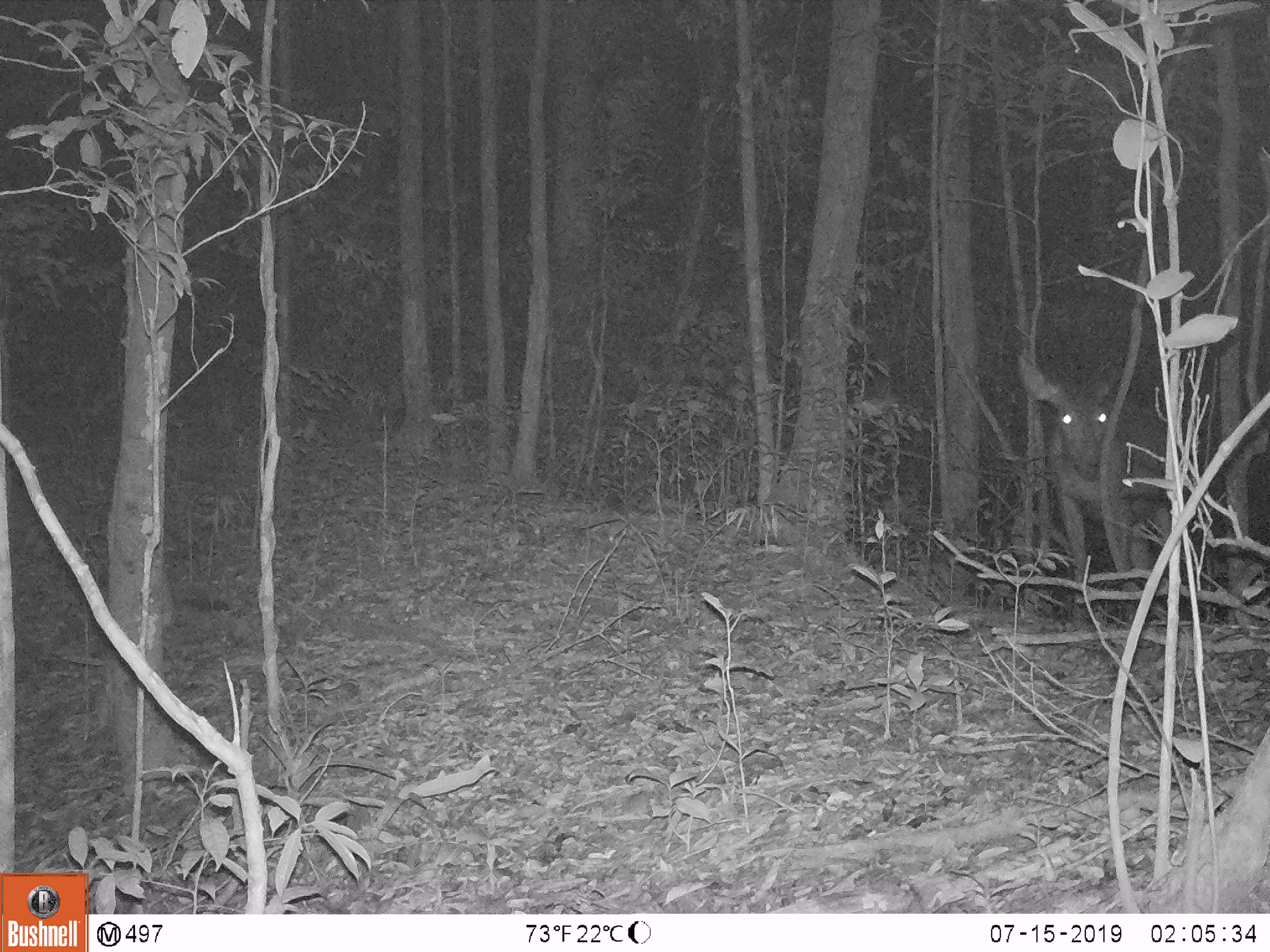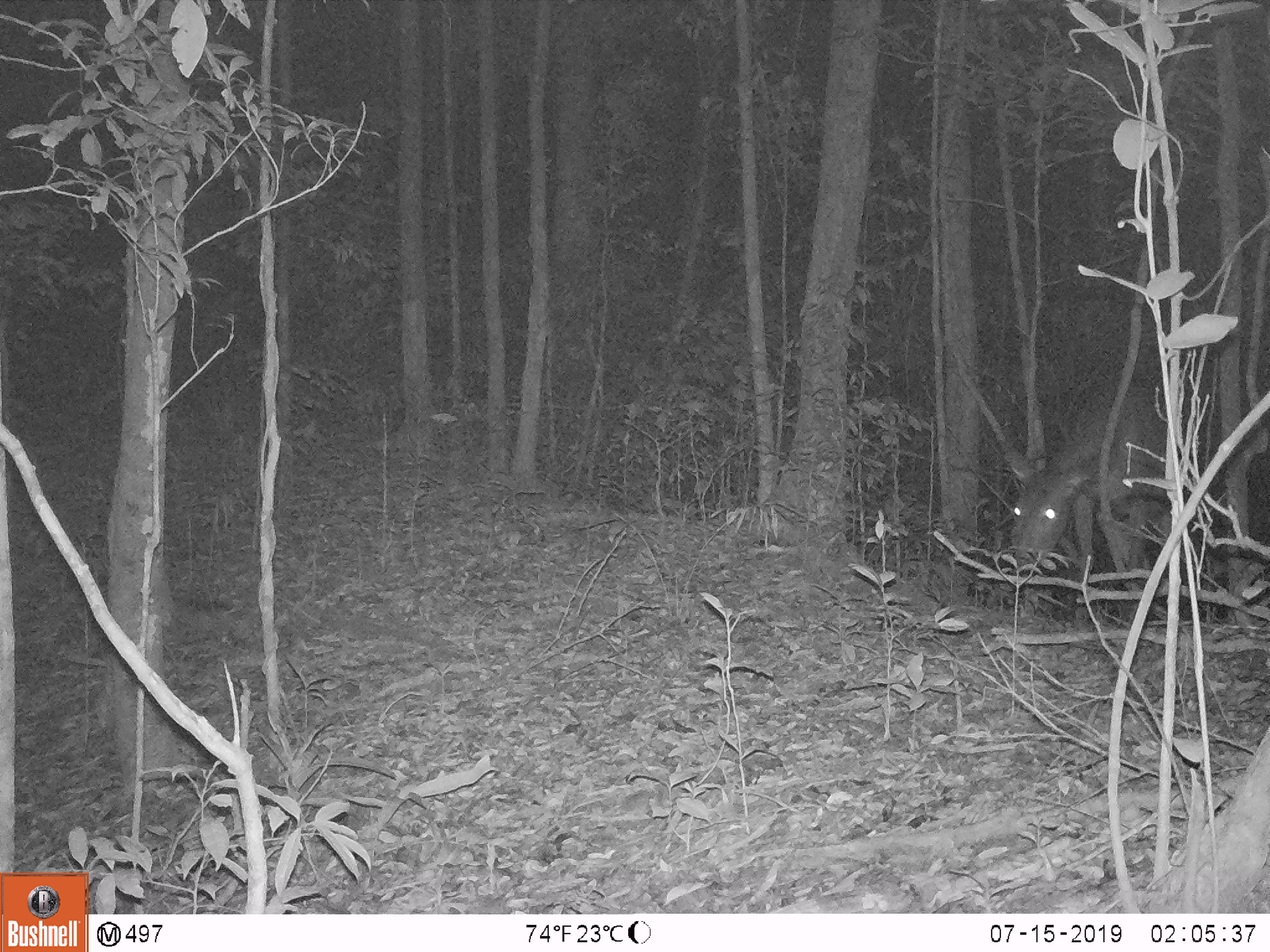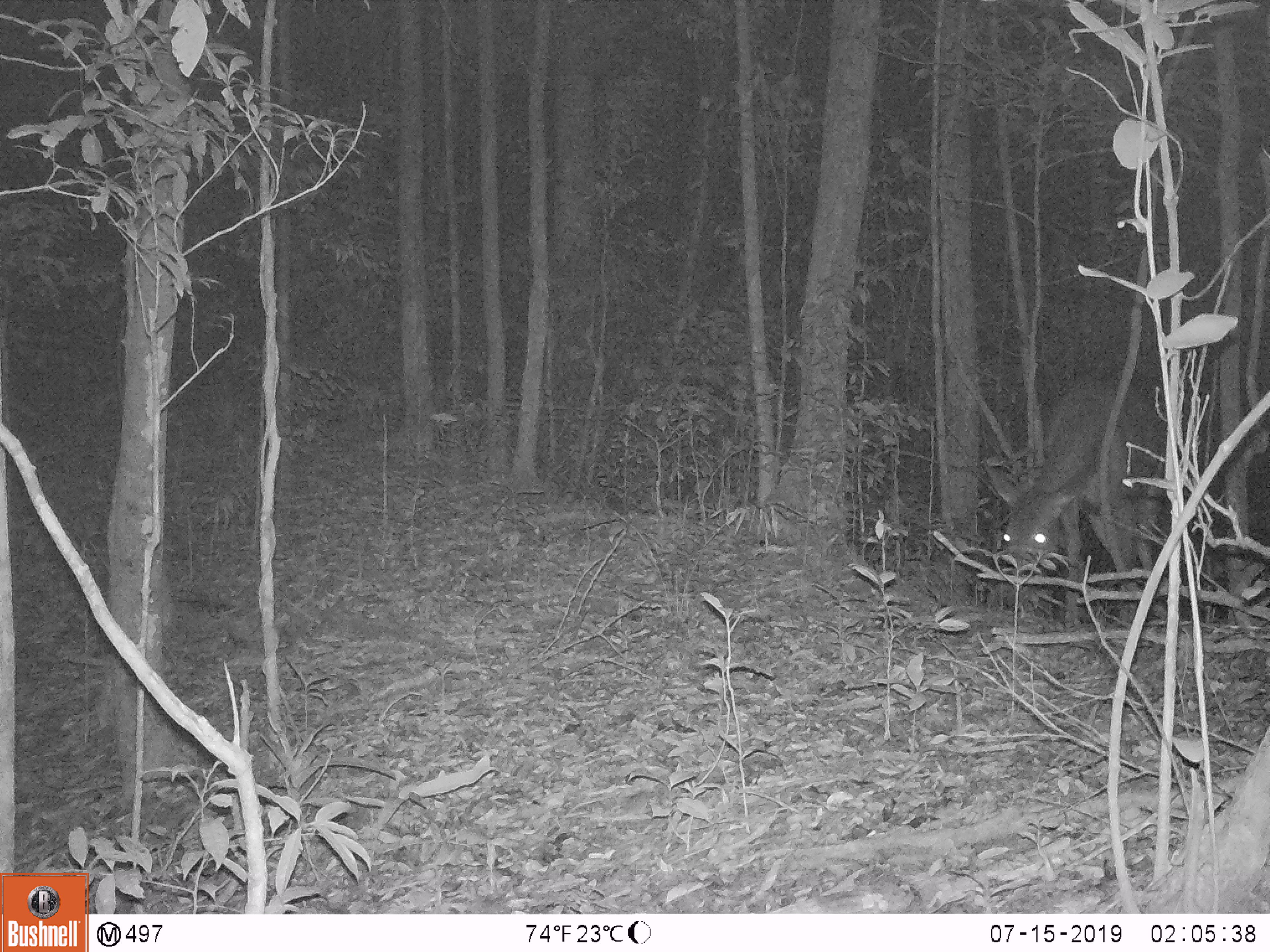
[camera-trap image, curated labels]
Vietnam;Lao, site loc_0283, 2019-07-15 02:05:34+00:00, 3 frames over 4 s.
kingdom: Animalia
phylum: Chordata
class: Mammalia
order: Artiodactyla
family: Cervidae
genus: Rusa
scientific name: Rusa unicolor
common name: sambar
Sambar (Rusa unicolor). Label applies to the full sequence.